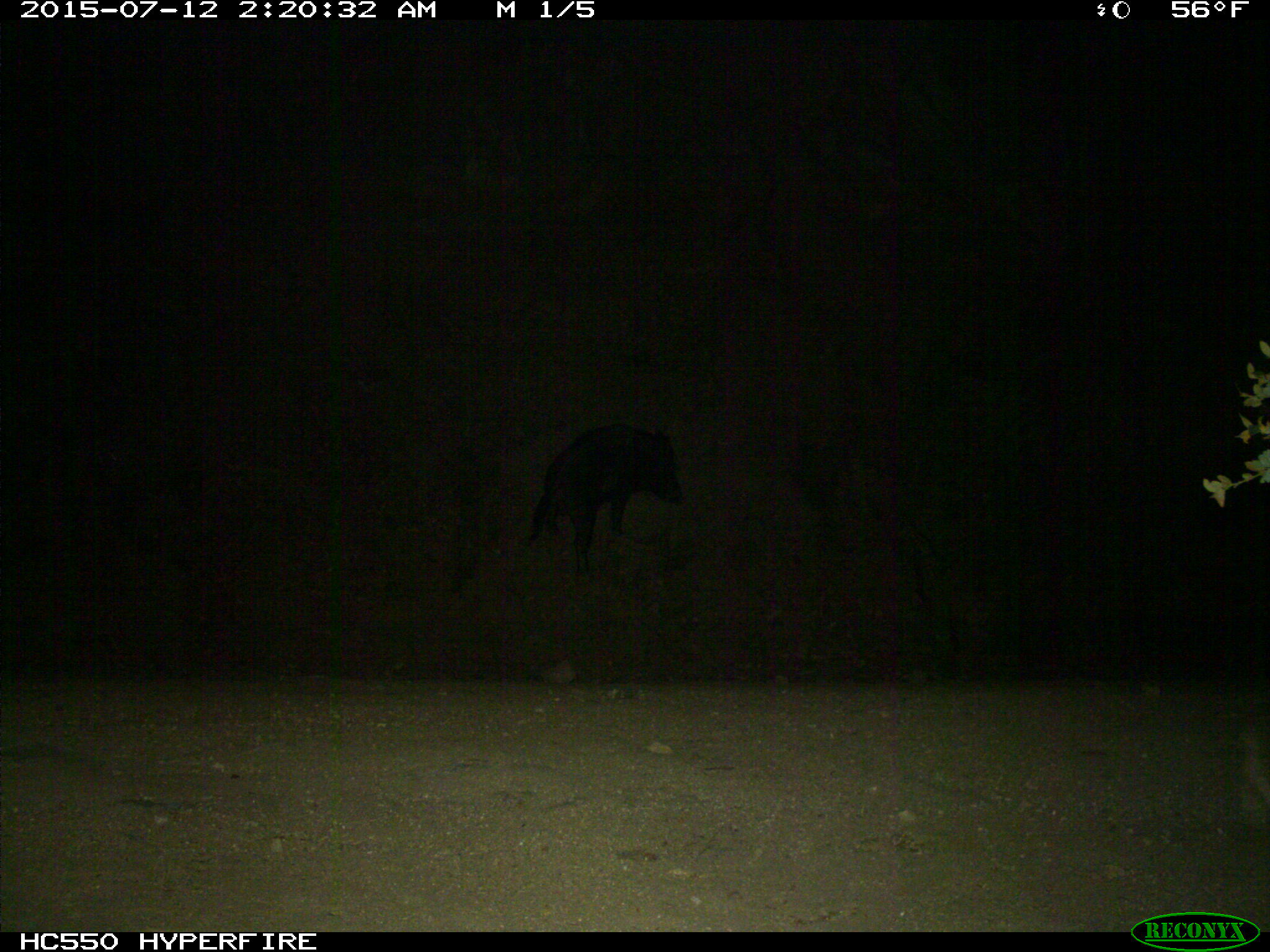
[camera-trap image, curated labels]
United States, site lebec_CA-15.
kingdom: Animalia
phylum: Chordata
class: Mammalia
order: Artiodactyla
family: Suidae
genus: Sus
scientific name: Sus scrofa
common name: wild boar